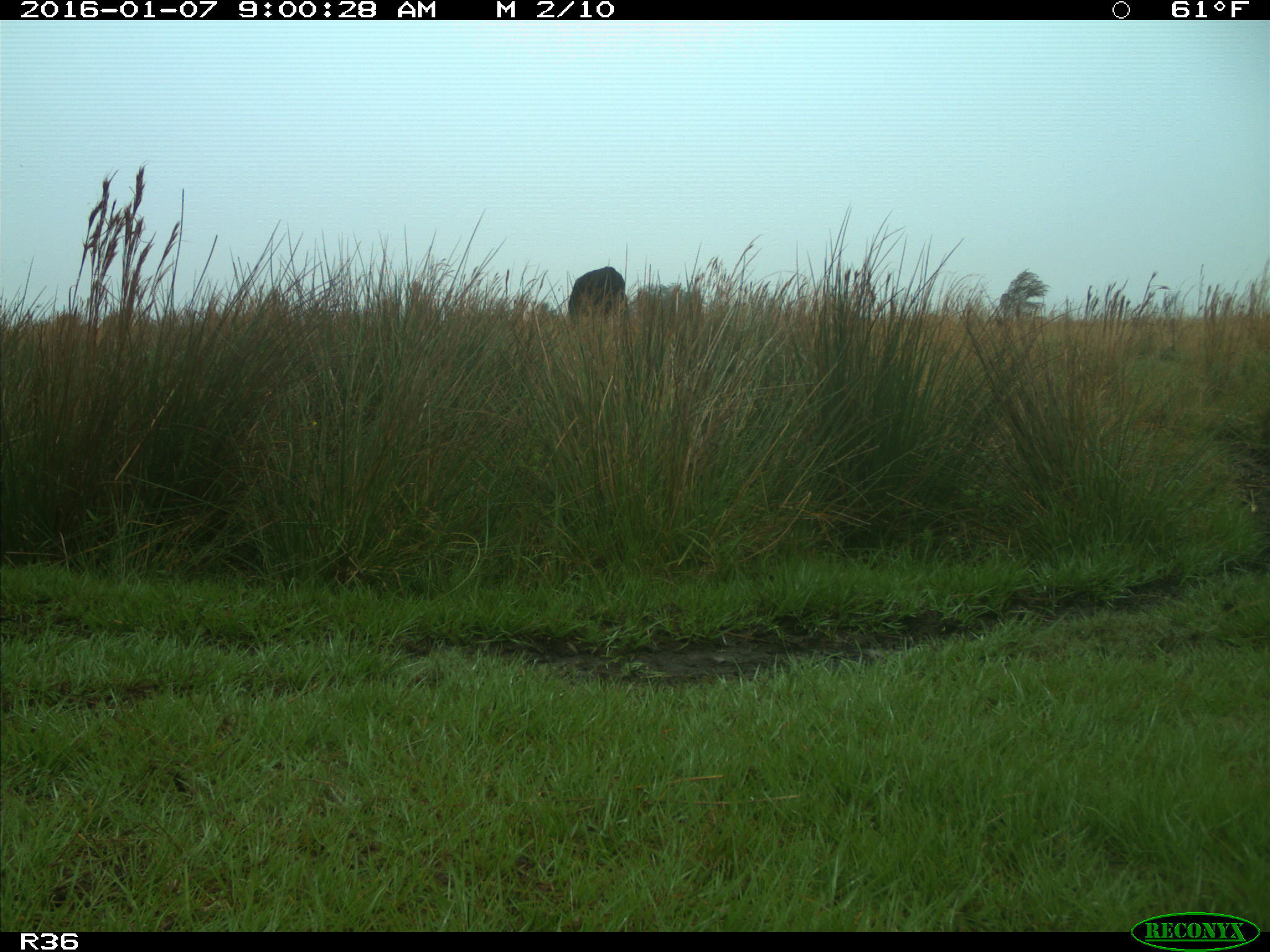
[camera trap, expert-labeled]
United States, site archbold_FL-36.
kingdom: Animalia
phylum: Chordata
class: Mammalia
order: Artiodactyla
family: Bovidae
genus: Bos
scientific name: Bos taurus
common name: domestic cow